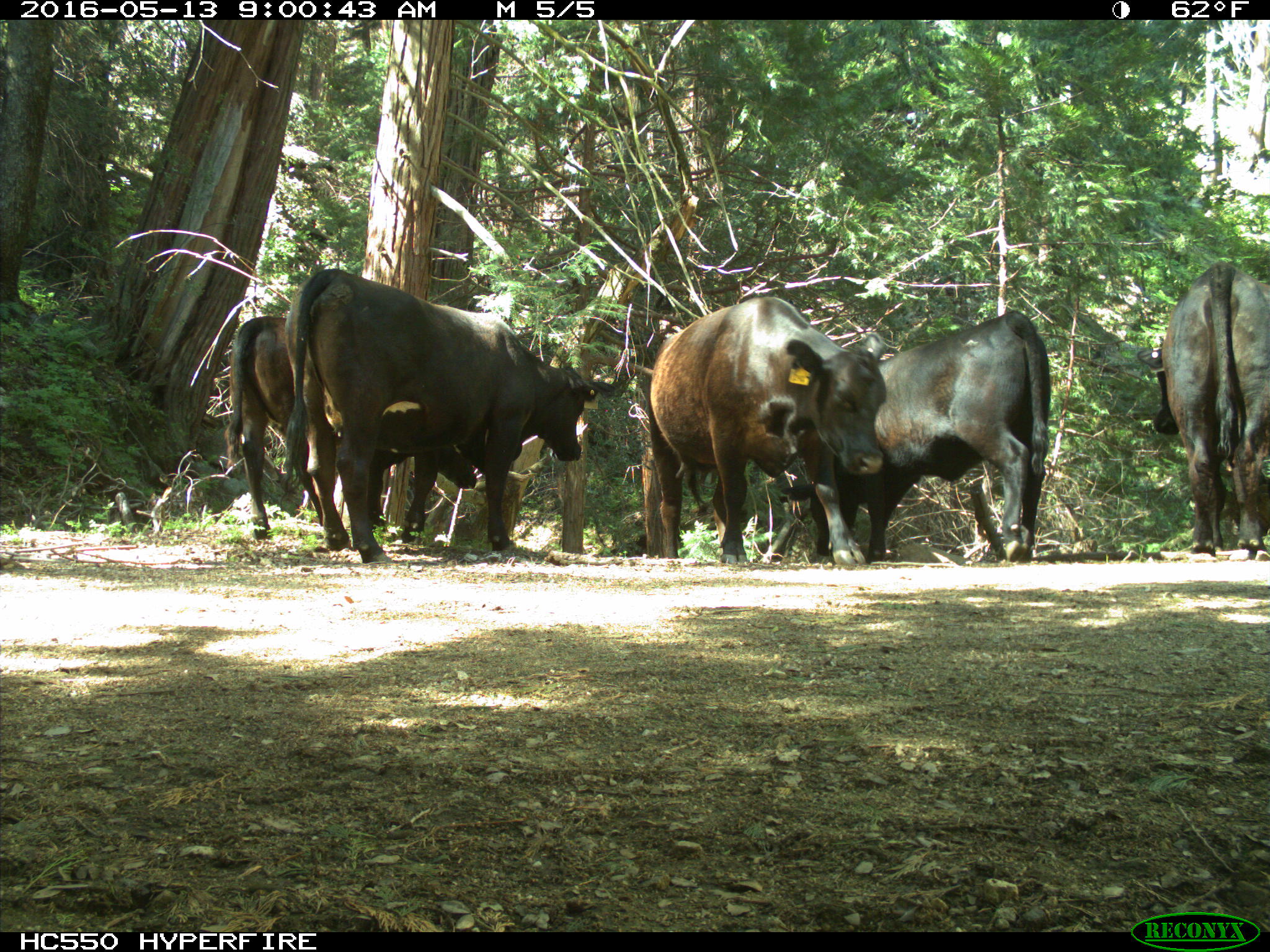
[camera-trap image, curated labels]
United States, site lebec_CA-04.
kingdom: Animalia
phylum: Chordata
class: Mammalia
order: Artiodactyla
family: Bovidae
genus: Bos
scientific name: Bos taurus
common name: domestic cow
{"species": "Bos taurus (domestic cow)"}